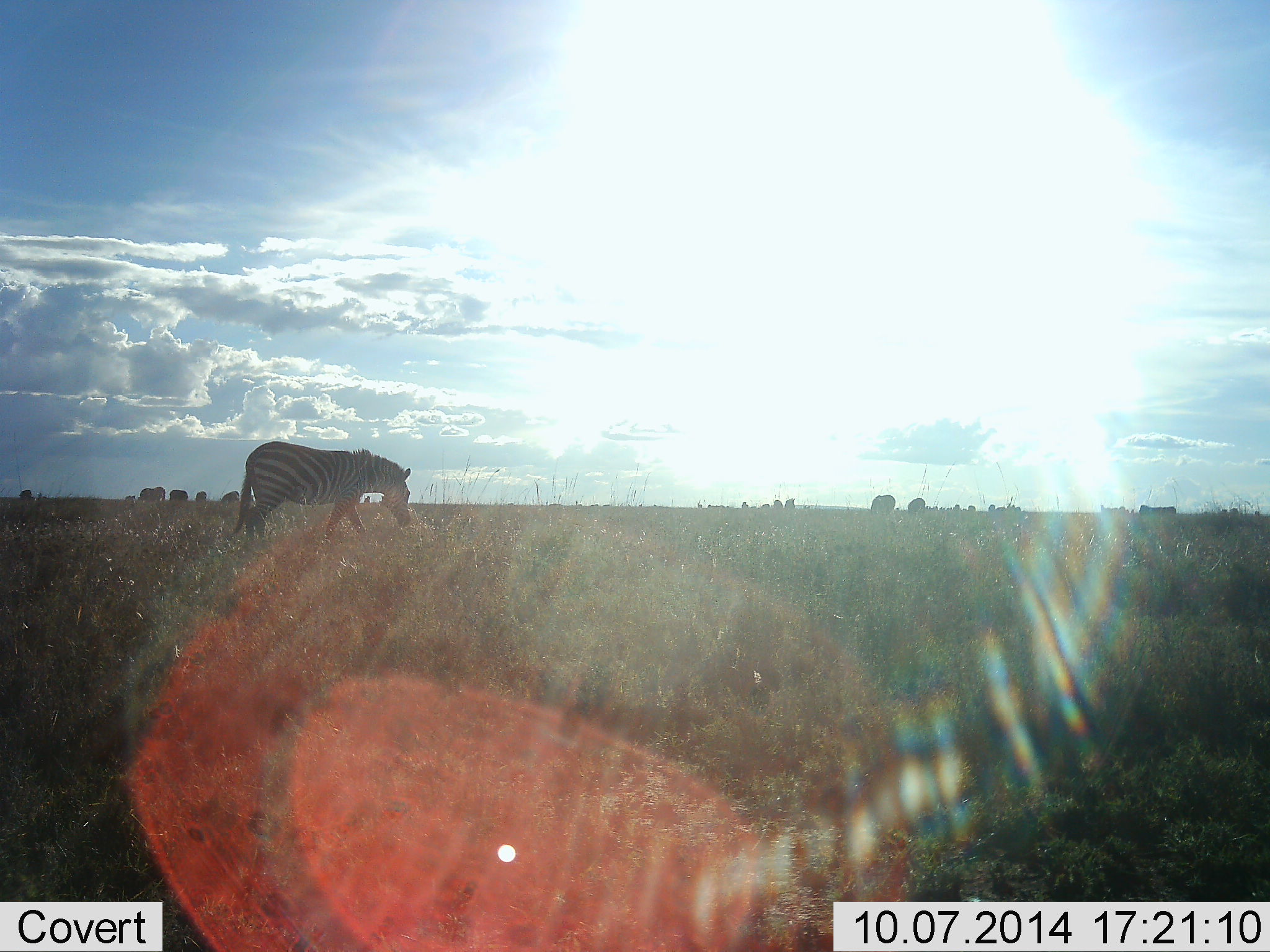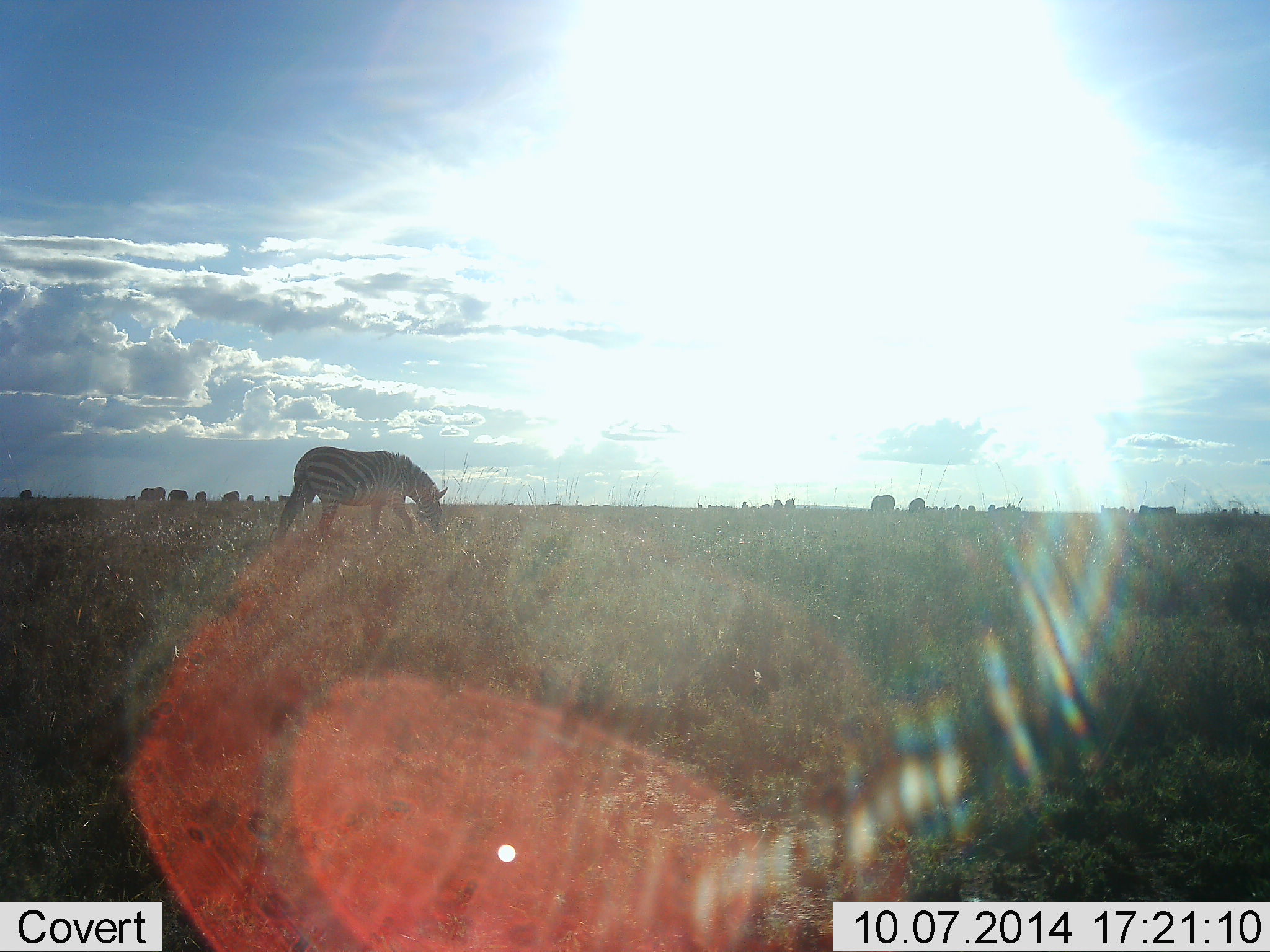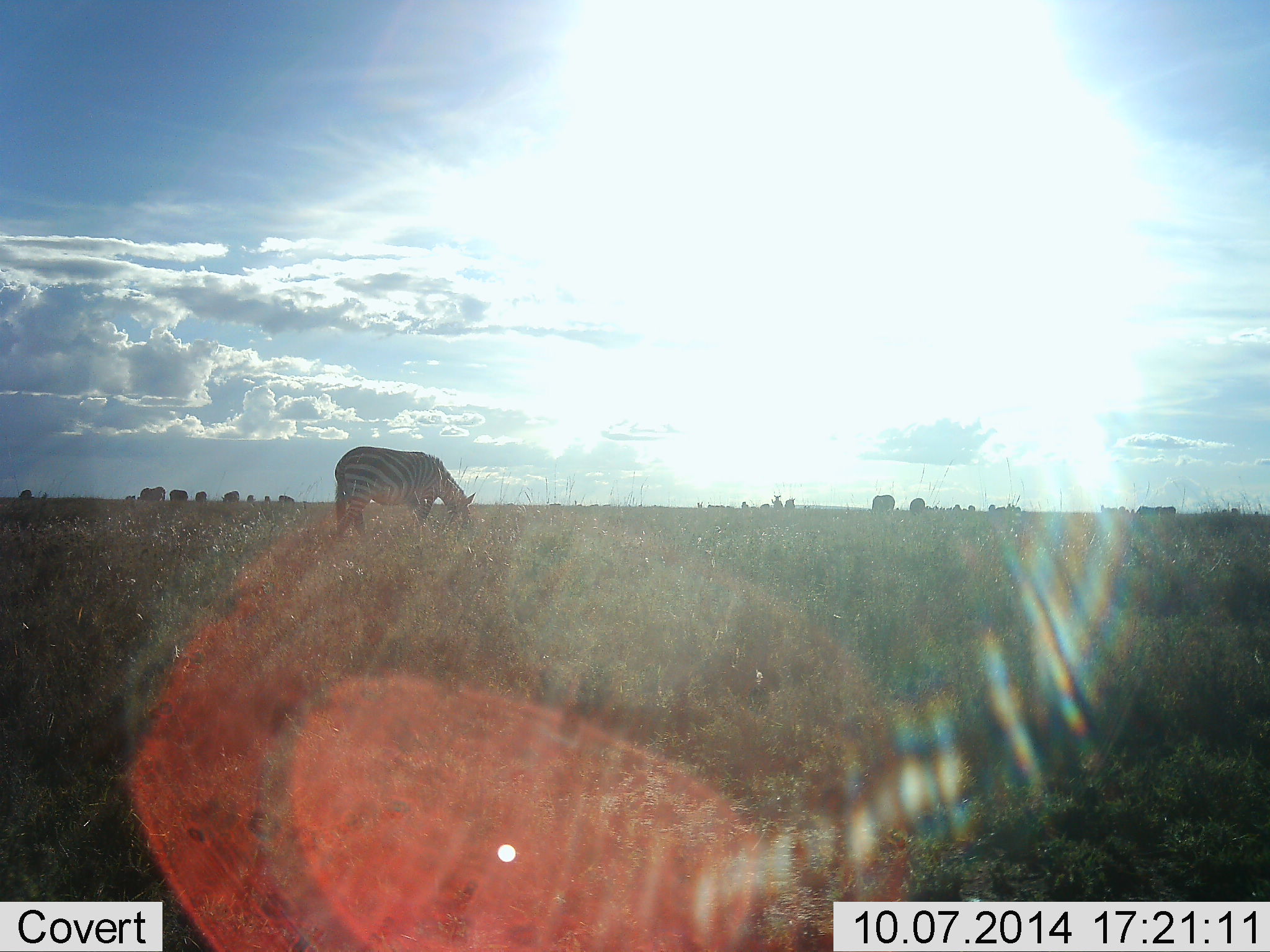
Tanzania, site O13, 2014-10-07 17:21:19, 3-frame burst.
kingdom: Animalia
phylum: Chordata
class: Mammalia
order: Perissodactyla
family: Equidae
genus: Equus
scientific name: Equus quagga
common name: plains zebra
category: zebra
Zebra (plains zebra) (Equus quagga), count 1. Behavior (volunteer vote fractions): standing 10%, resting 0%, moving 70%, interacting 0%. Young present (vote fraction): 0%. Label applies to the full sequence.